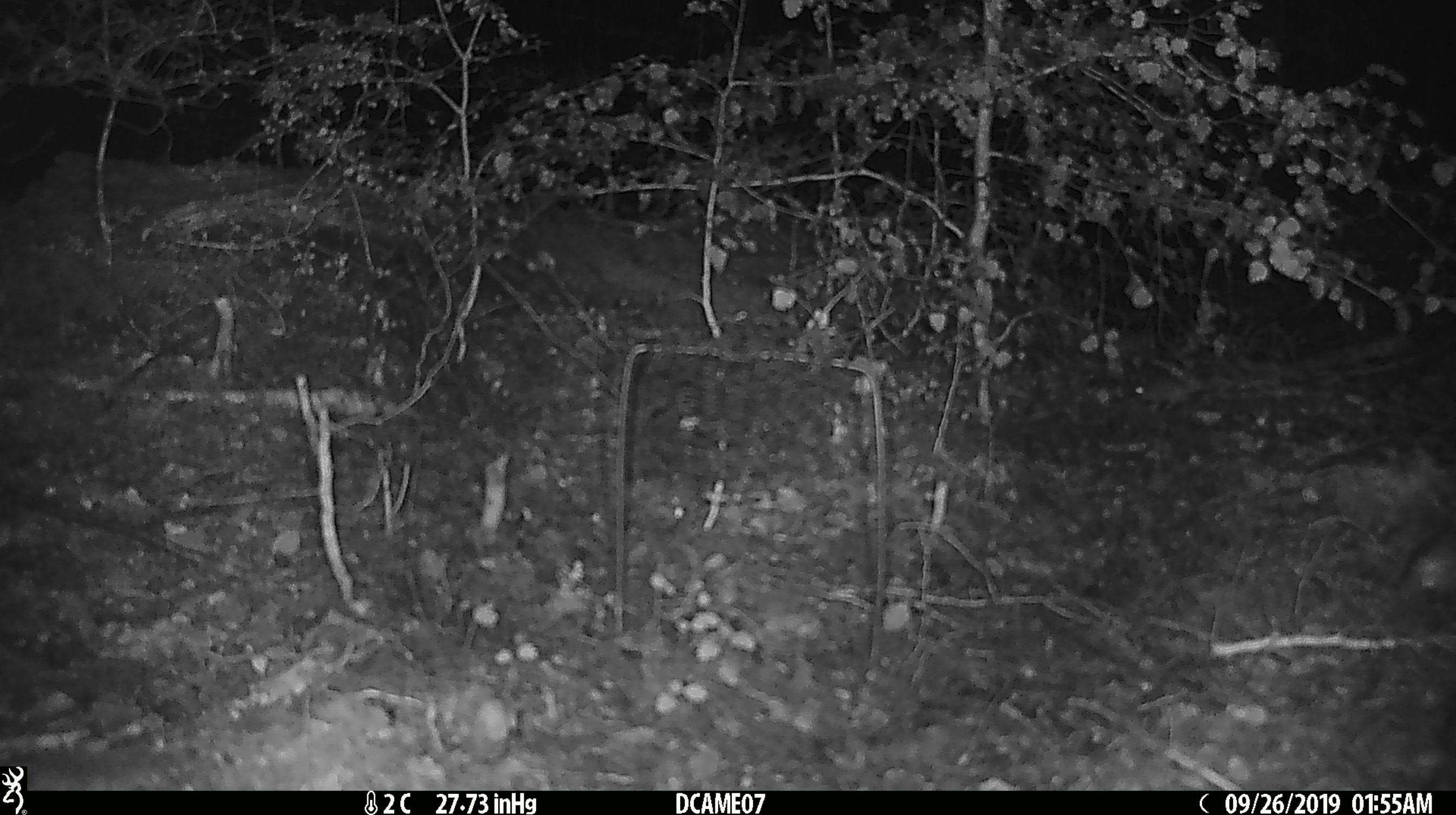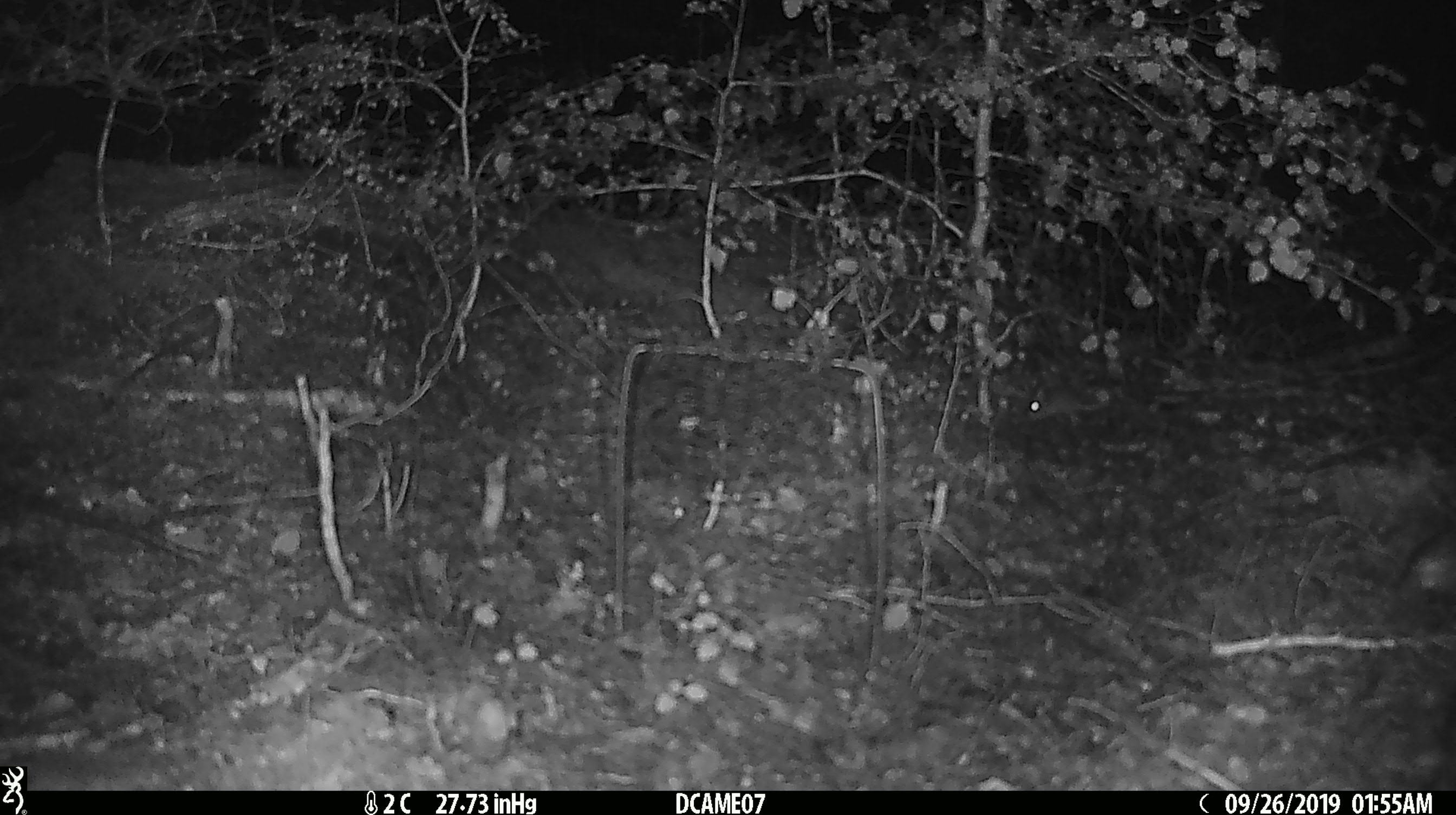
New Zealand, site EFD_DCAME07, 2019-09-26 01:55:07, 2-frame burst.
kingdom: Animalia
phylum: Chordata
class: Mammalia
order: Rodentia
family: Muridae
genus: Mus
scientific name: Mus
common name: mouse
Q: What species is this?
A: Mouse (Mus).